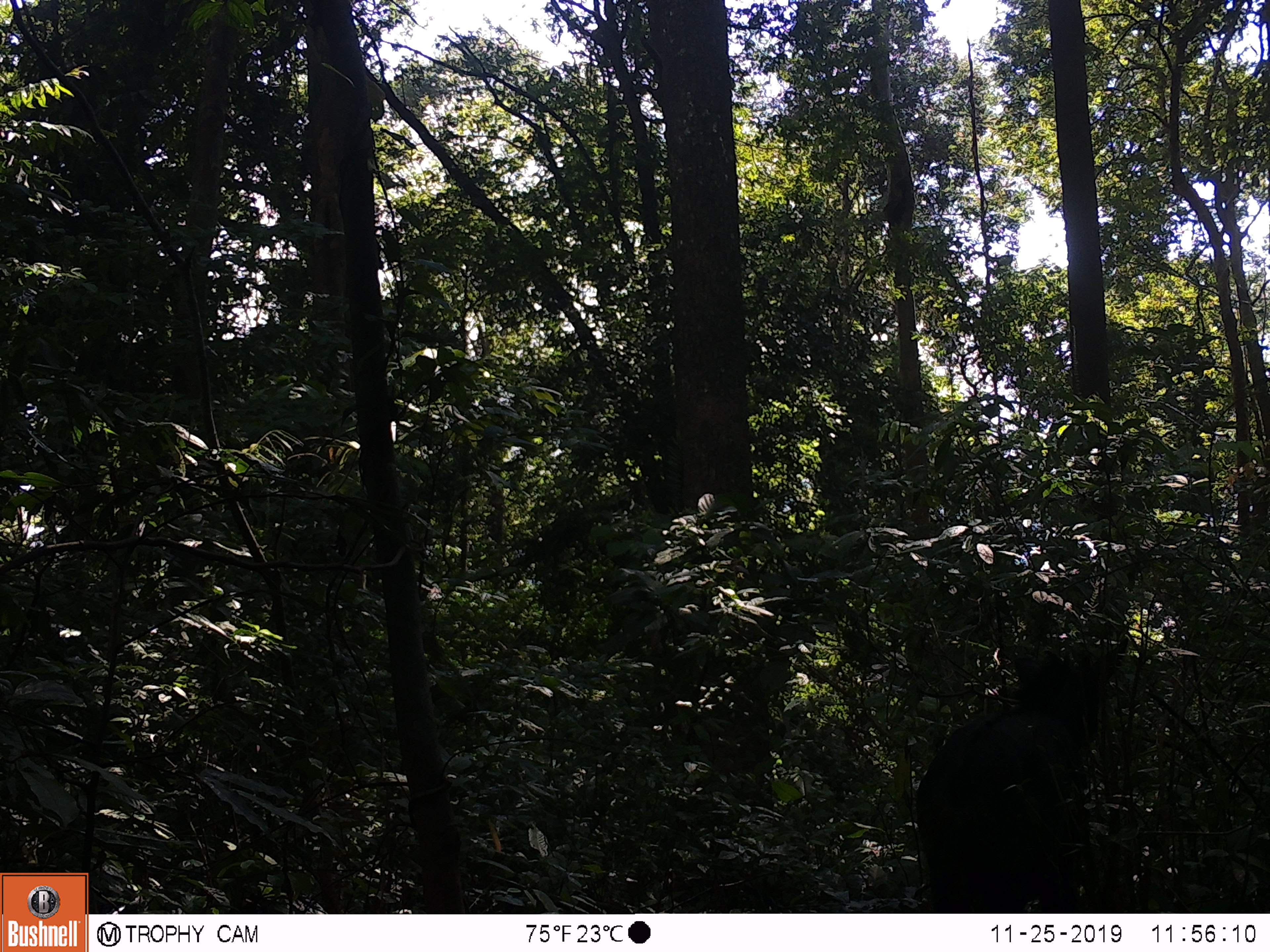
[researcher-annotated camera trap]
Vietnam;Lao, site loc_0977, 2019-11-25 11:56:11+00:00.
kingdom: Animalia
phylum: Chordata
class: Mammalia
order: Artiodactyla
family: Bovidae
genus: Capricornis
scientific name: Capricornis sumatraensis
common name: chinese serow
Chinese serow (Capricornis sumatraensis). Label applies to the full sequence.